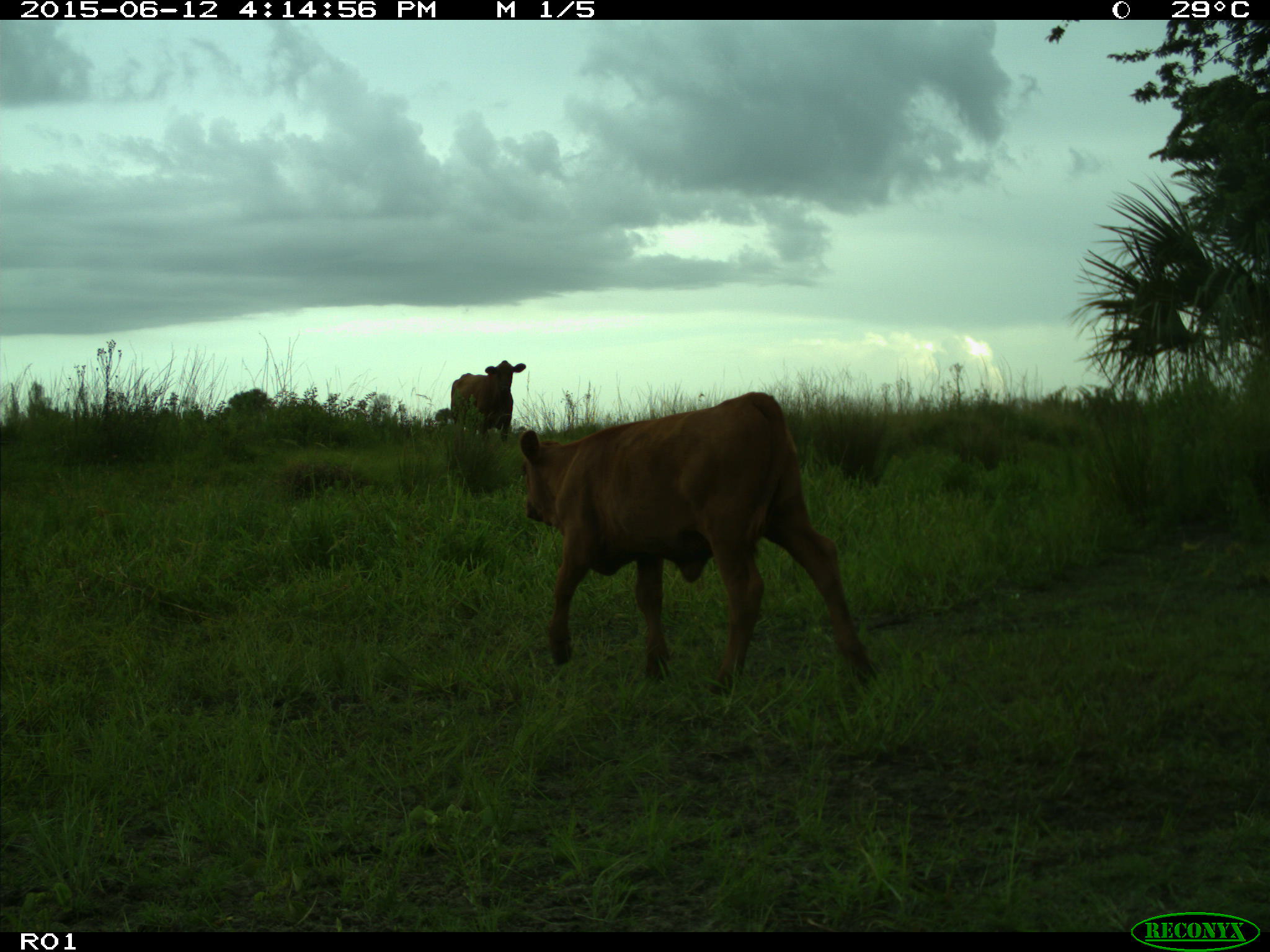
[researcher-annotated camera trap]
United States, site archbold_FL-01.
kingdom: Animalia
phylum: Chordata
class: Mammalia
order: Artiodactyla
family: Bovidae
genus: Bos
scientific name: Bos taurus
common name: domestic cow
Bos taurus (domestic cow).